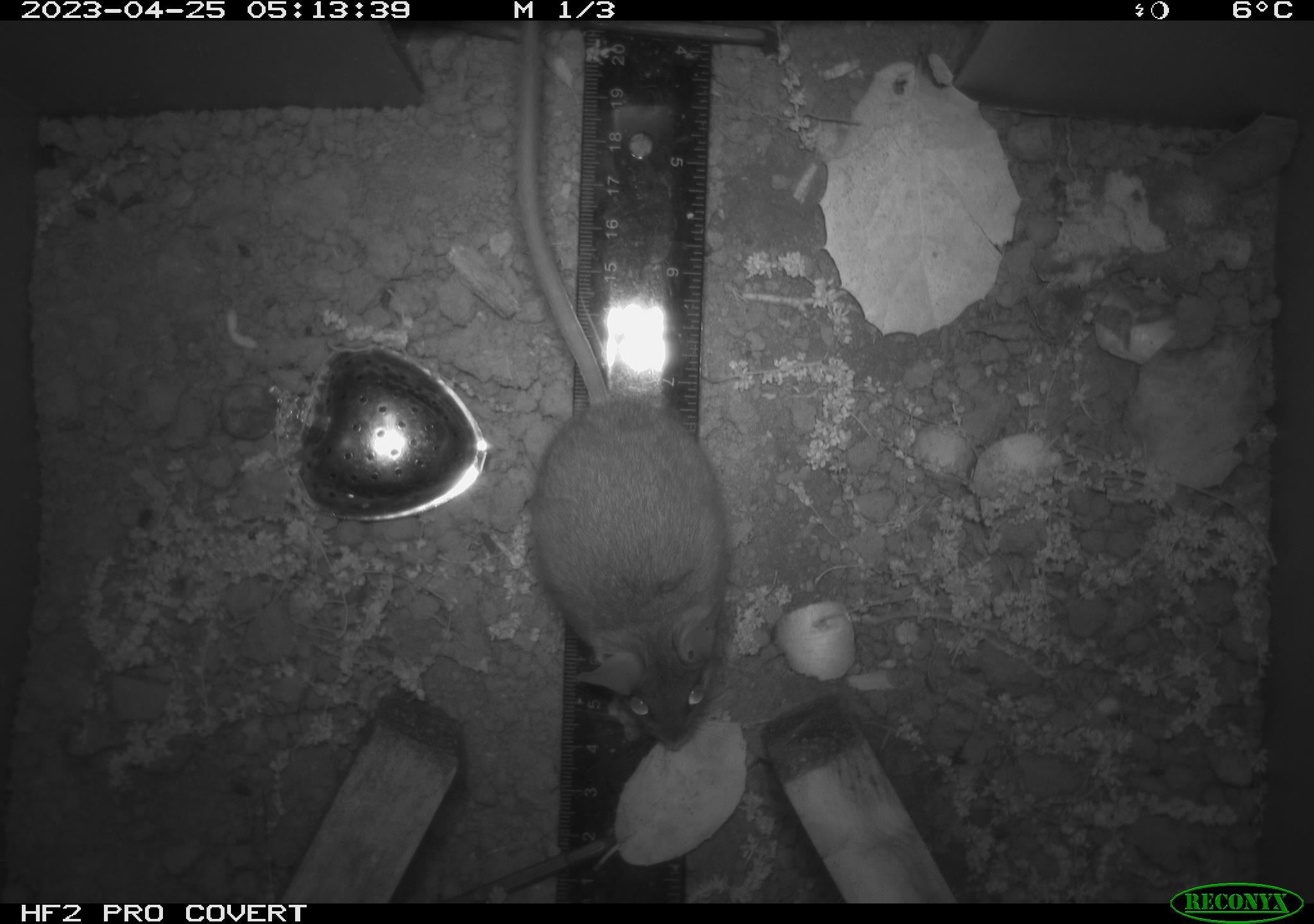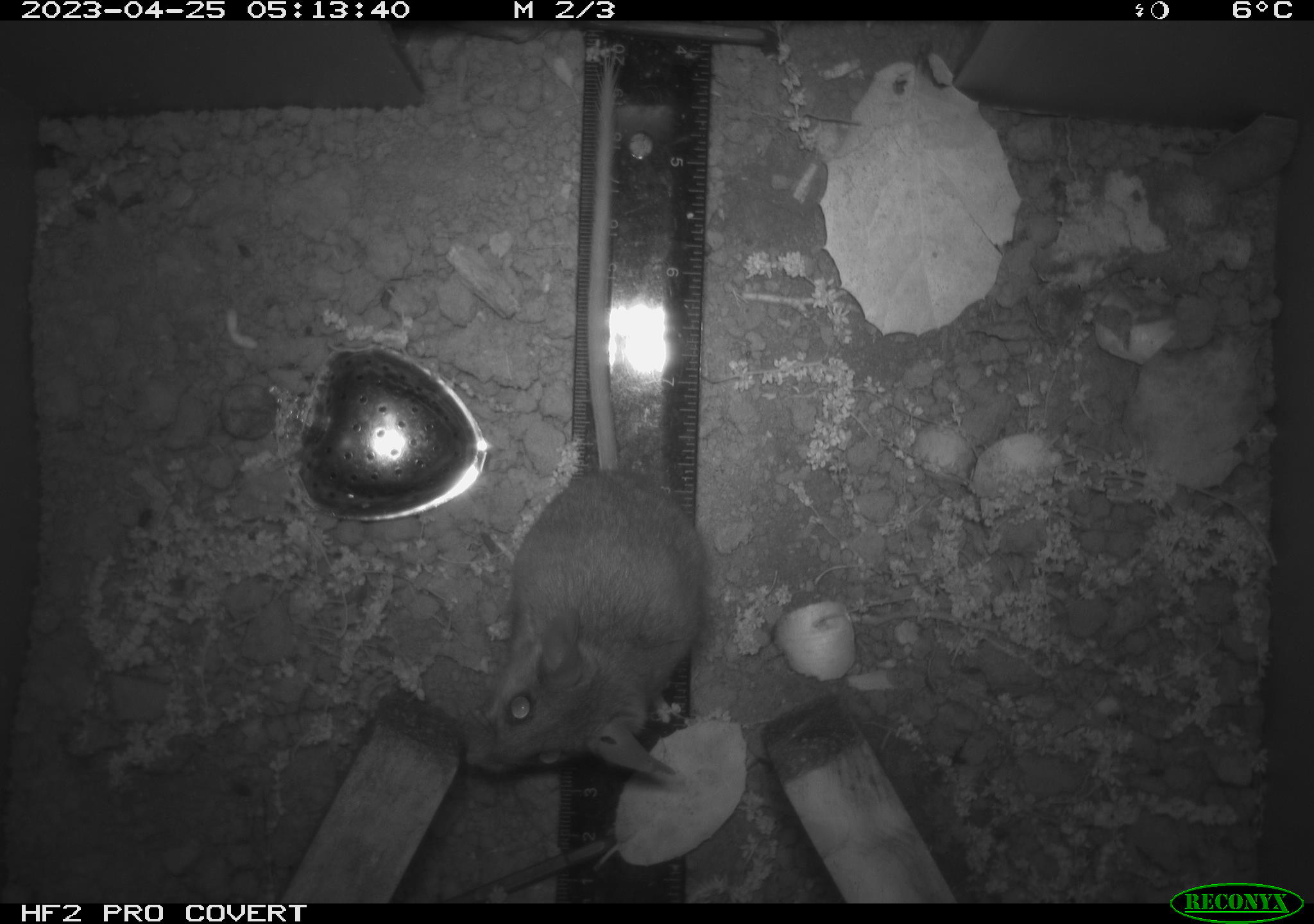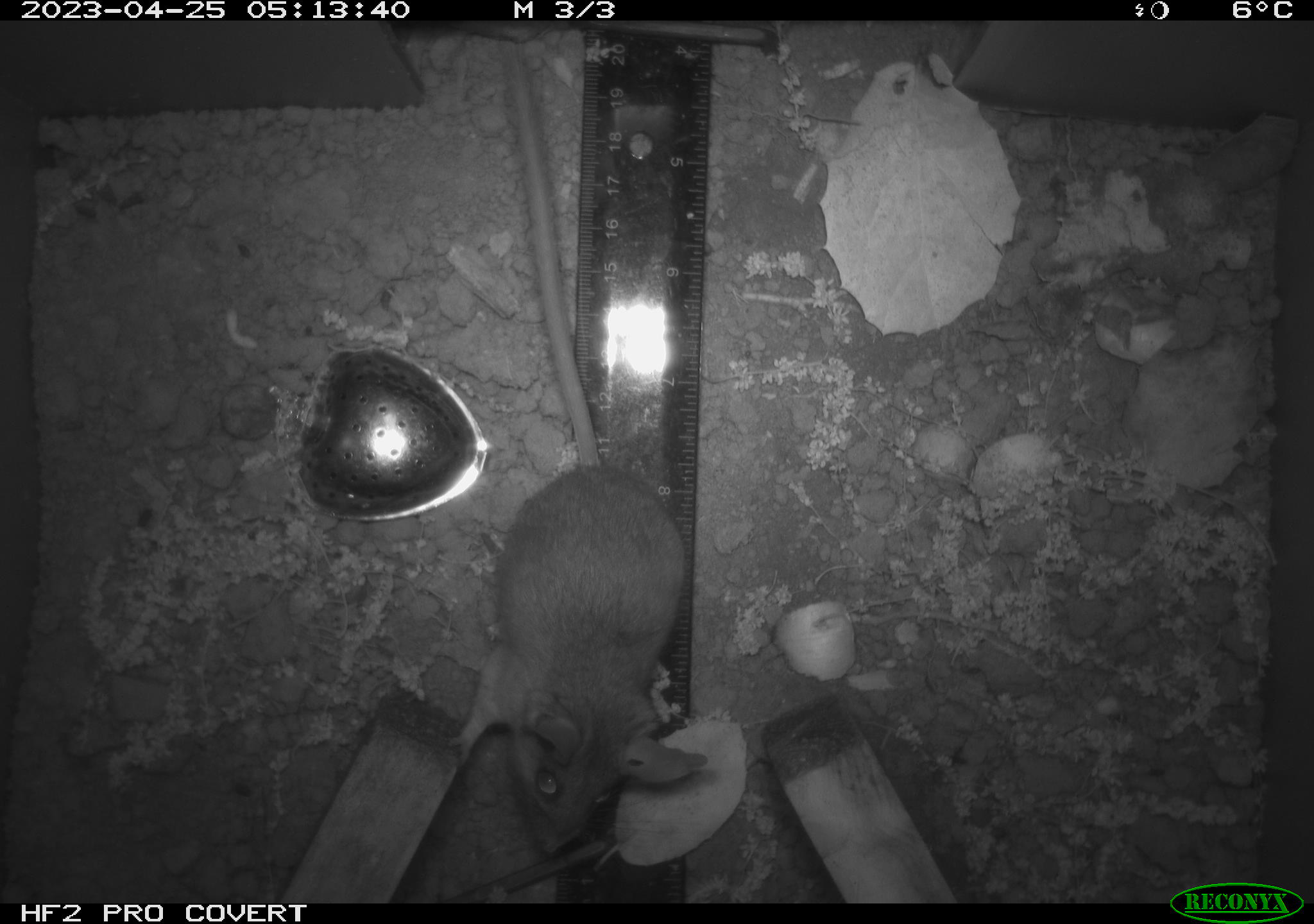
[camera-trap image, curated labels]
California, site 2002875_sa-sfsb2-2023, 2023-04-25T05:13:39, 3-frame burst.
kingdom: Animalia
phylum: Chordata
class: Mammalia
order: Rodentia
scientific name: Rodentia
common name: mouse species